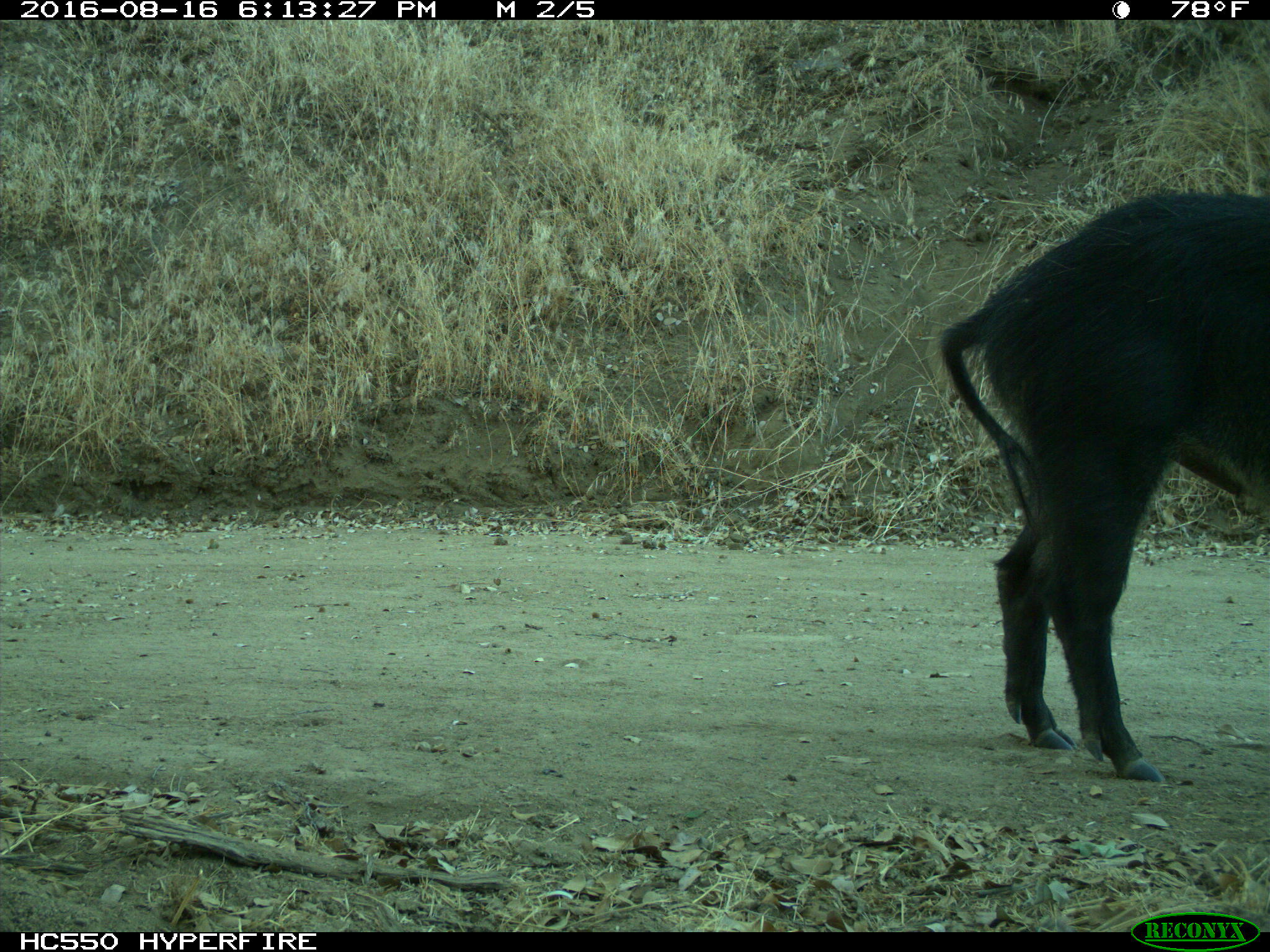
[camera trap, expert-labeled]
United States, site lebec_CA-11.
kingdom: Animalia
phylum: Chordata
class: Mammalia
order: Artiodactyla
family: Suidae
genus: Sus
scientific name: Sus scrofa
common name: wild boar